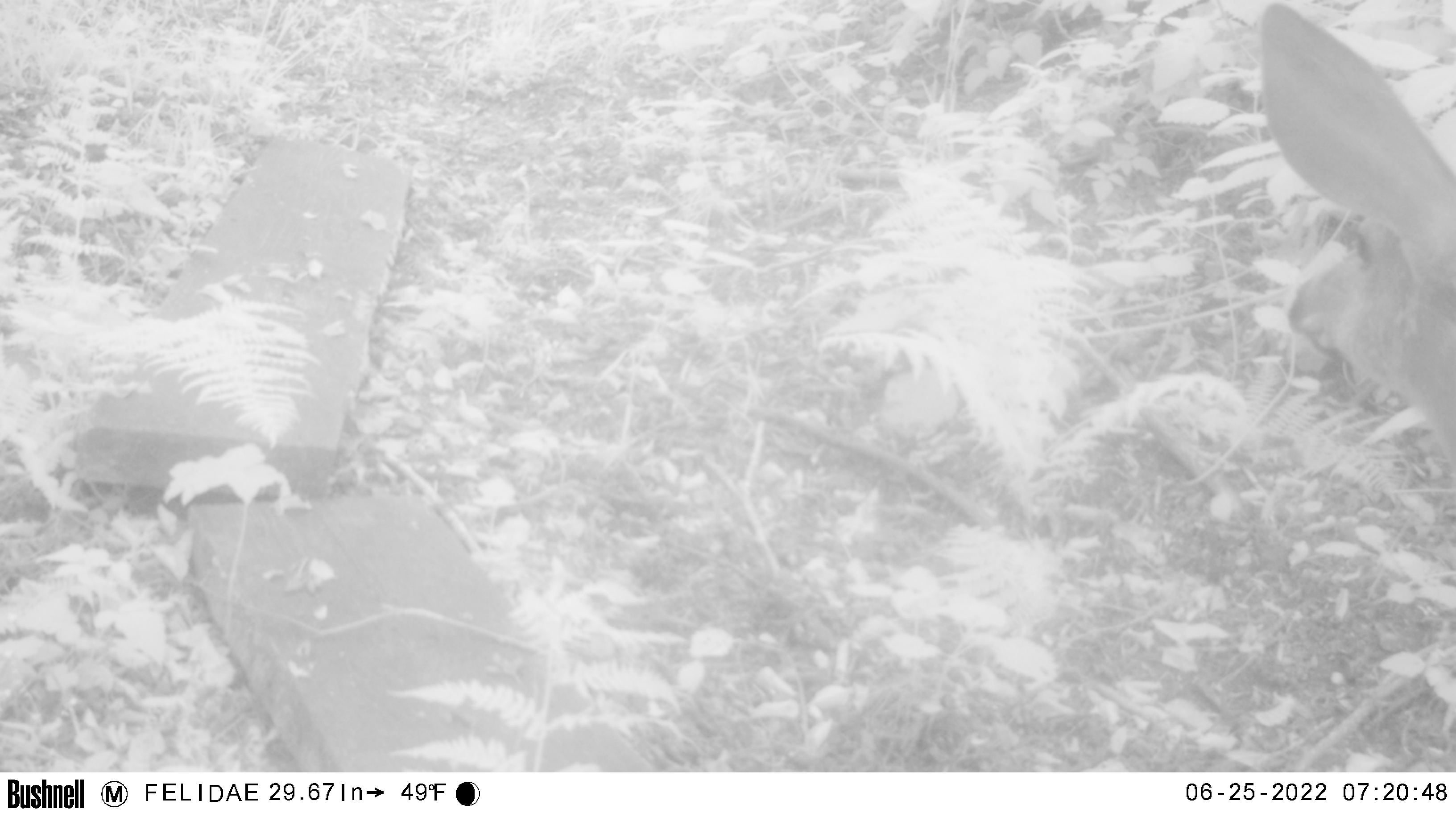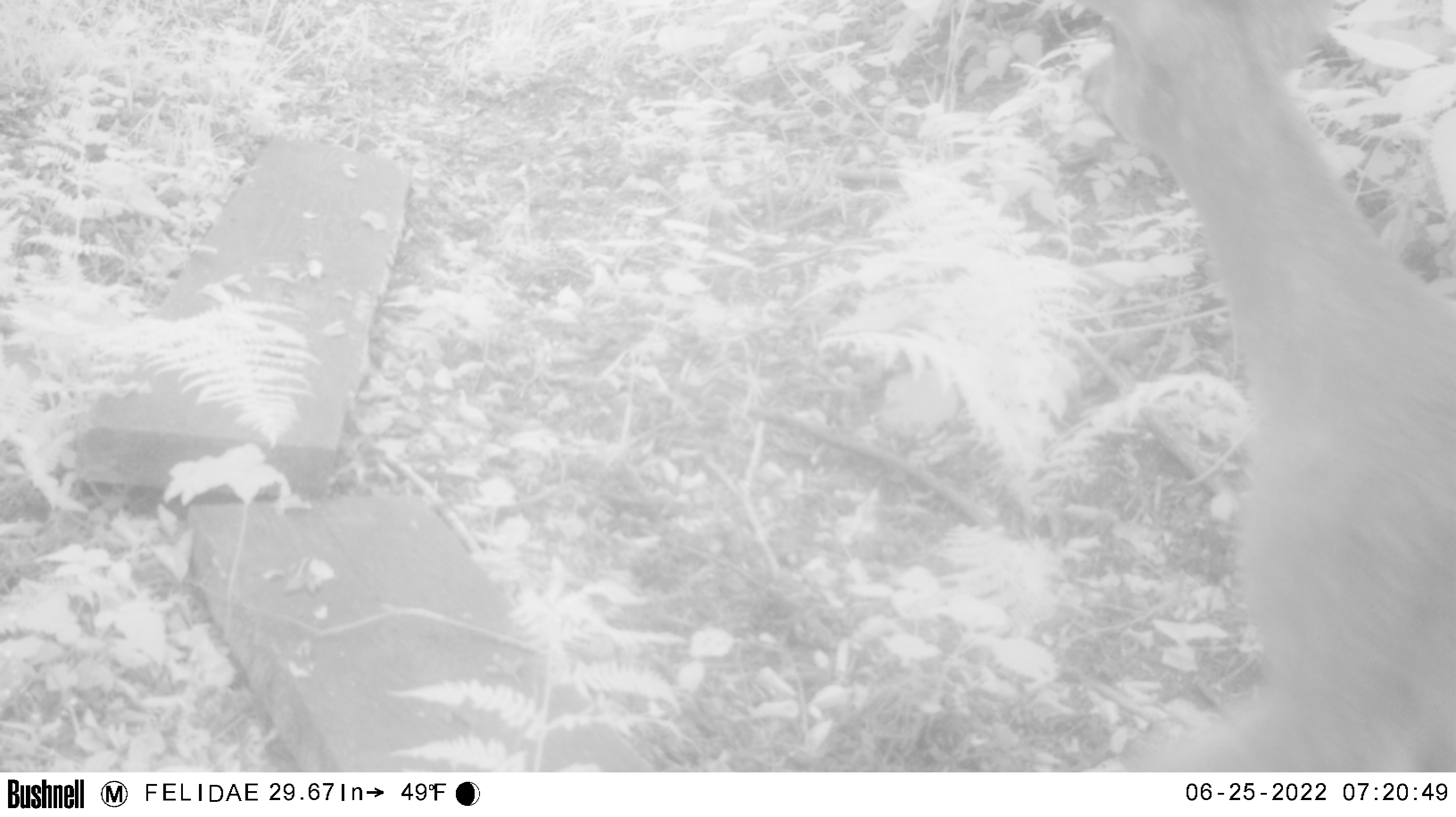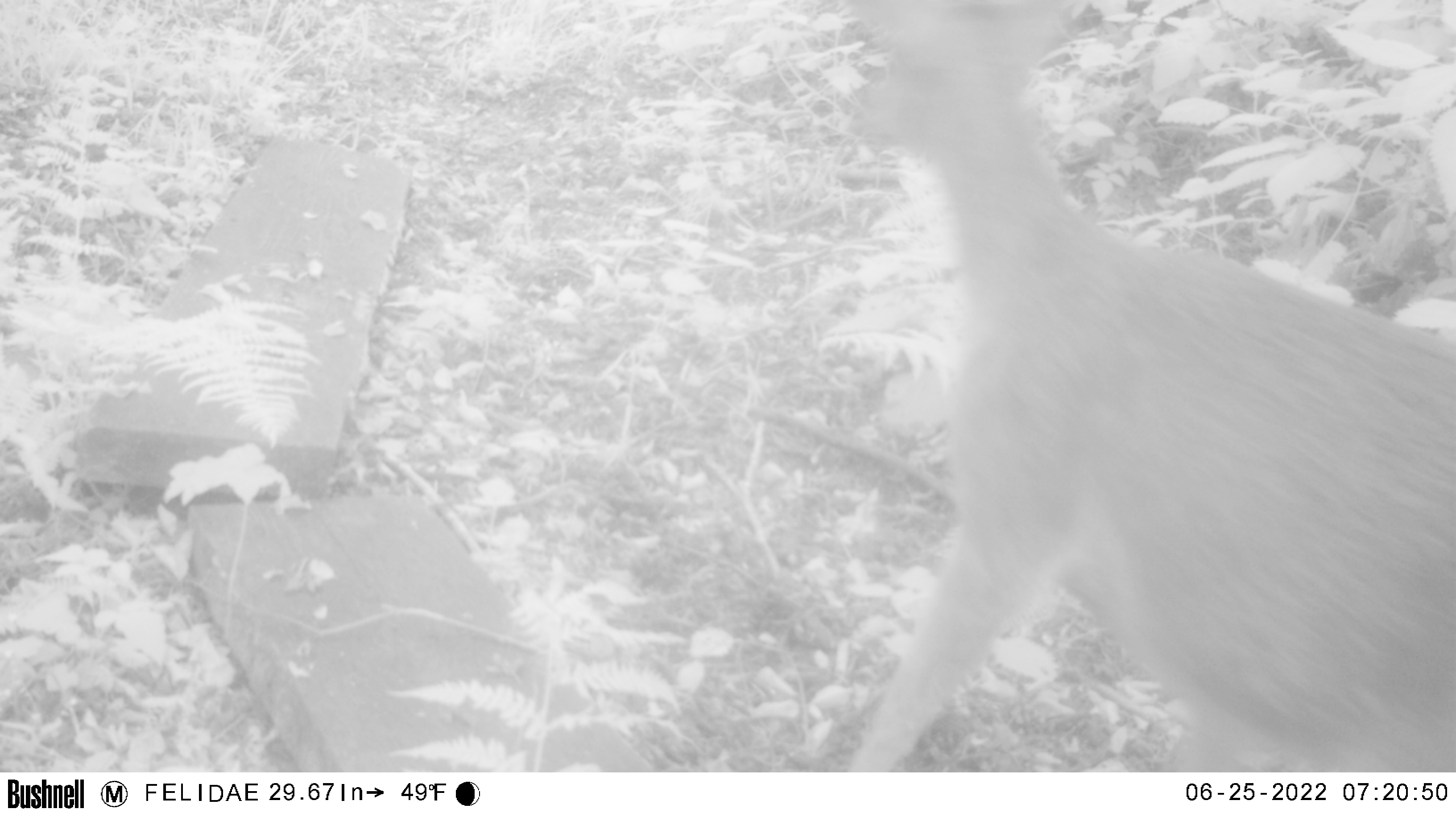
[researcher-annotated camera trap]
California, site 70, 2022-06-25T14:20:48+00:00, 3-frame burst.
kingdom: Animalia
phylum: Chordata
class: Mammalia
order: Artiodactyla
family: Cervidae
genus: Odocoileus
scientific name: Odocoileus hemionus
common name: mule deer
Mule deer (Odocoileus hemionus).